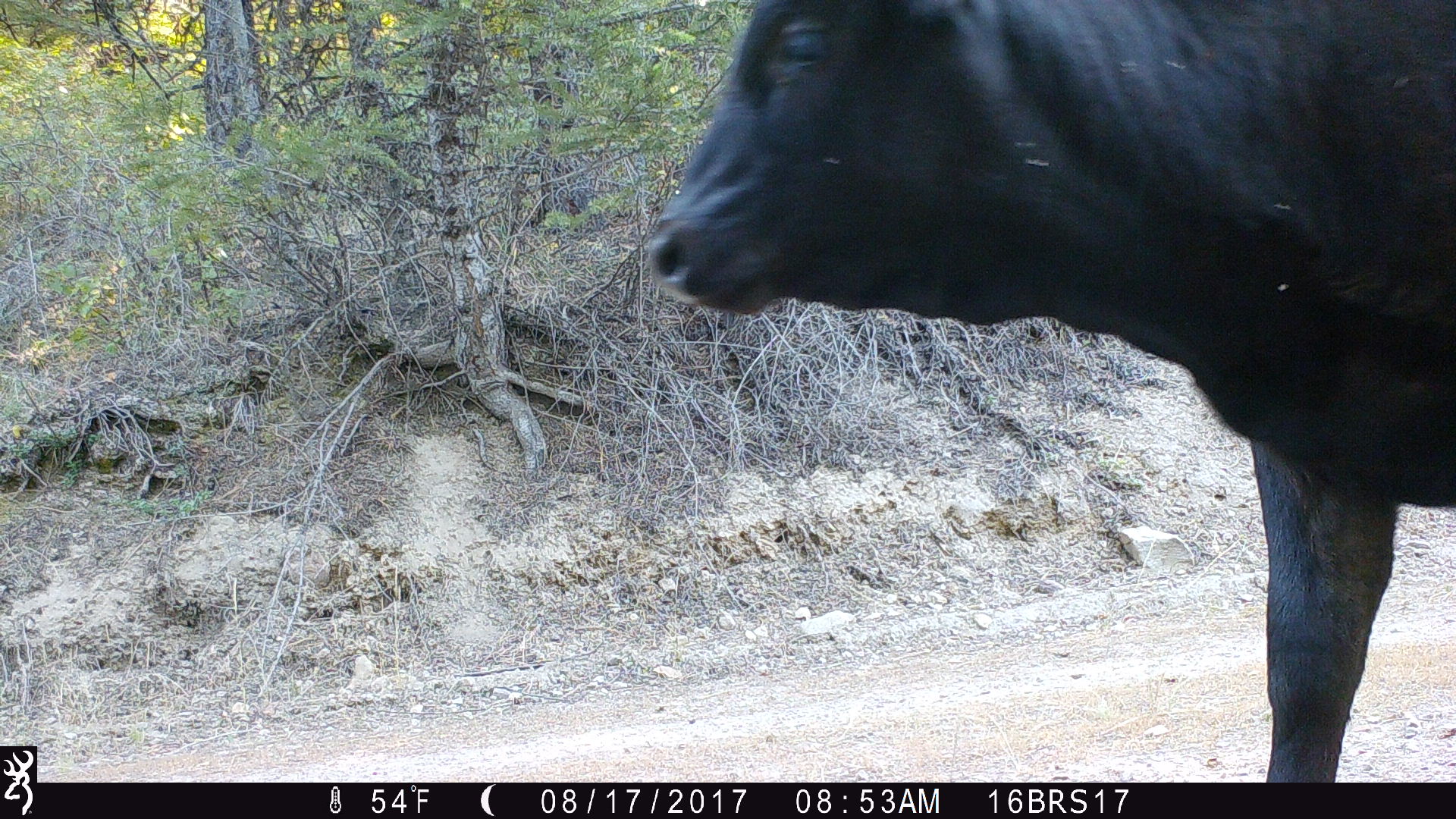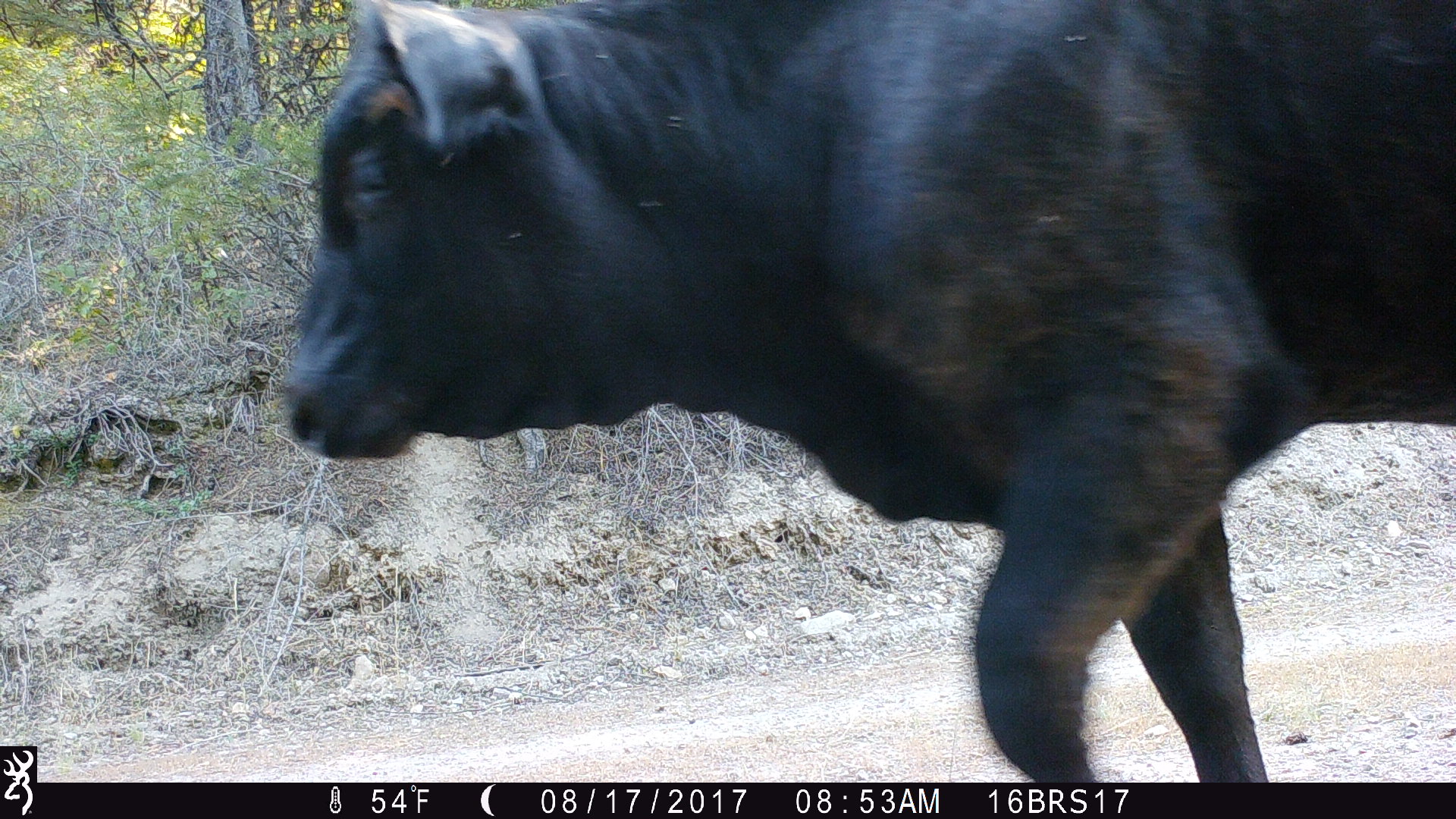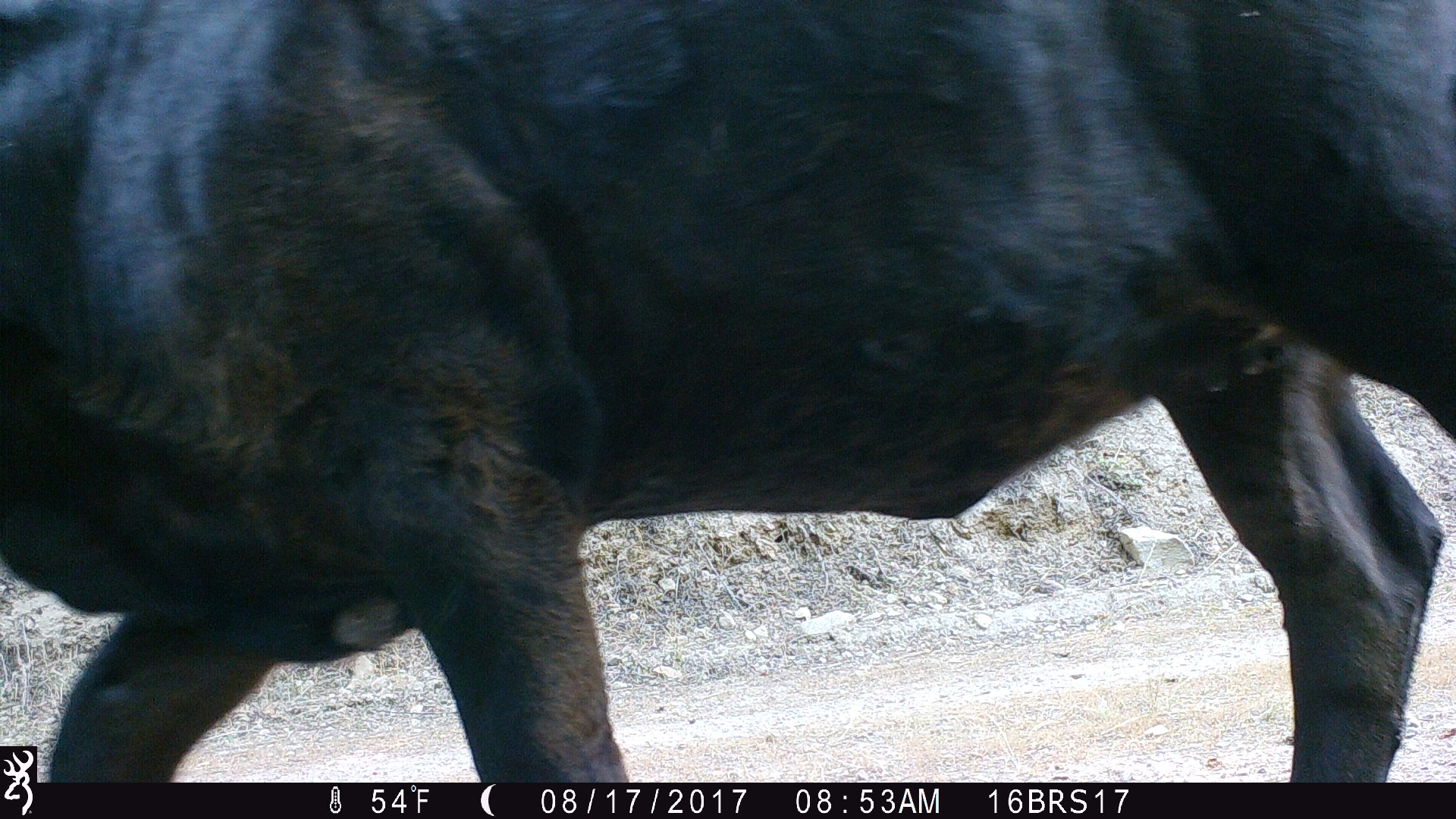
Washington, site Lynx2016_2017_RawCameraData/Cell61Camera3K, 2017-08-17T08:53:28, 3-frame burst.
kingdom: Animalia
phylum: Chordata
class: Mammalia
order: Artiodactyla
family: Bovidae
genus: Bos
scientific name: Bos taurus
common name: domestic cattle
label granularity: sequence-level